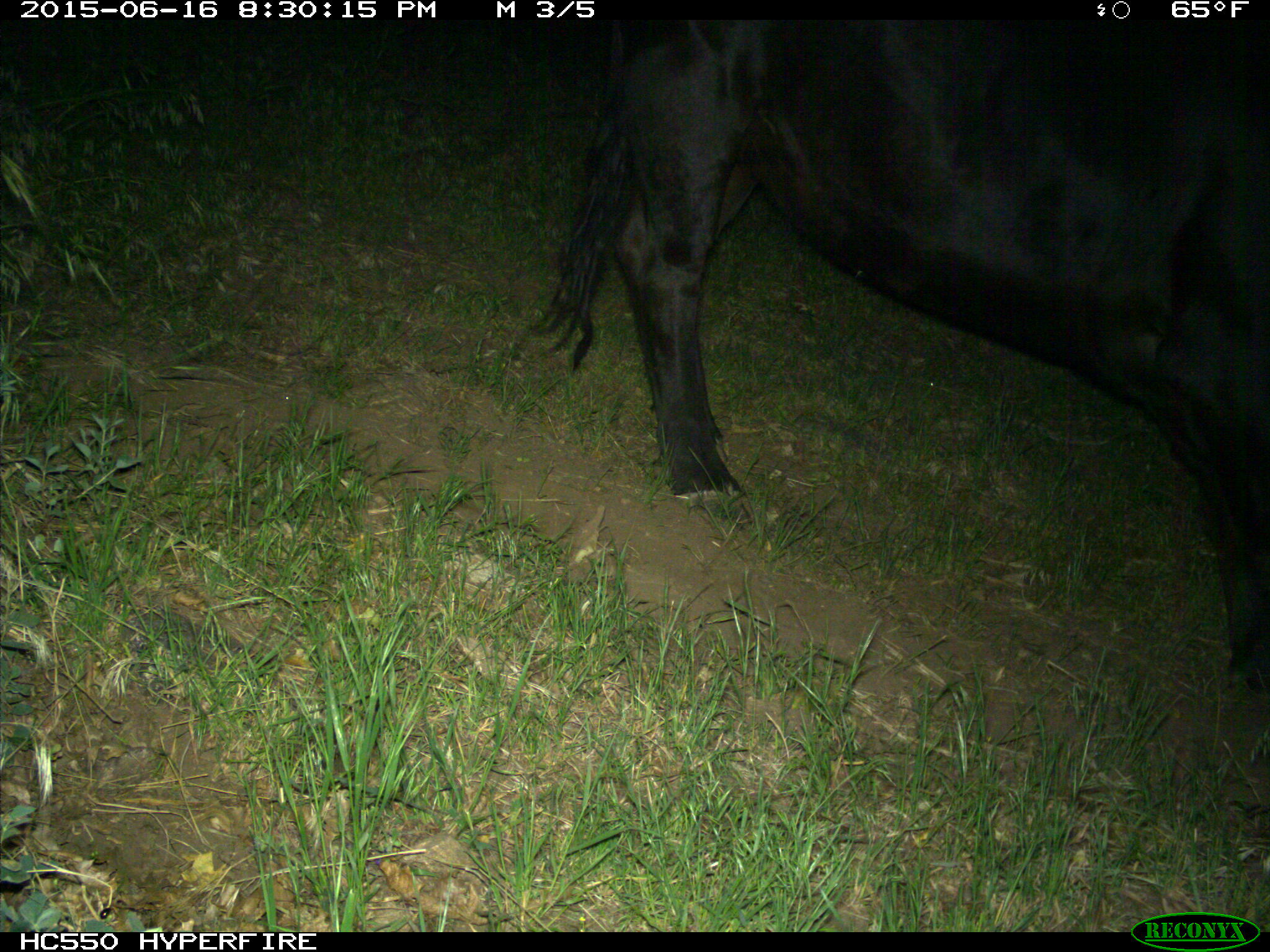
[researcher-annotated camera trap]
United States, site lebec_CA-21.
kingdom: Animalia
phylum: Chordata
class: Mammalia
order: Artiodactyla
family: Bovidae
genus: Bos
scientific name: Bos taurus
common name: domestic cow